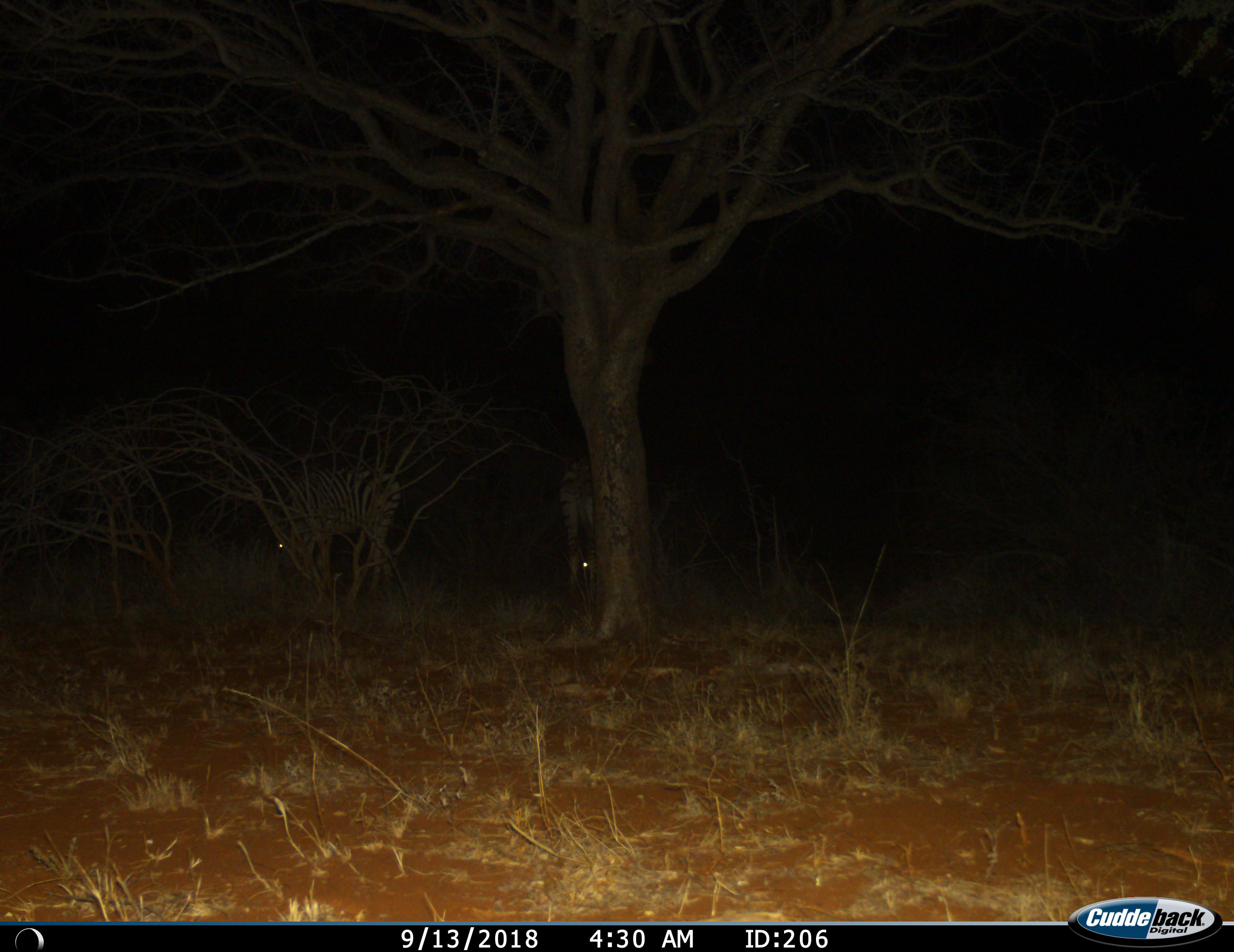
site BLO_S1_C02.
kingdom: Animalia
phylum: Chordata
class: Mammalia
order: Perissodactyla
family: Equidae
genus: Equus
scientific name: Equus quagga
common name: plains zebra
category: zebraplains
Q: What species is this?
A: Zebraplains (plains zebra) (Equus quagga).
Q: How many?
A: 2.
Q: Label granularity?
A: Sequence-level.